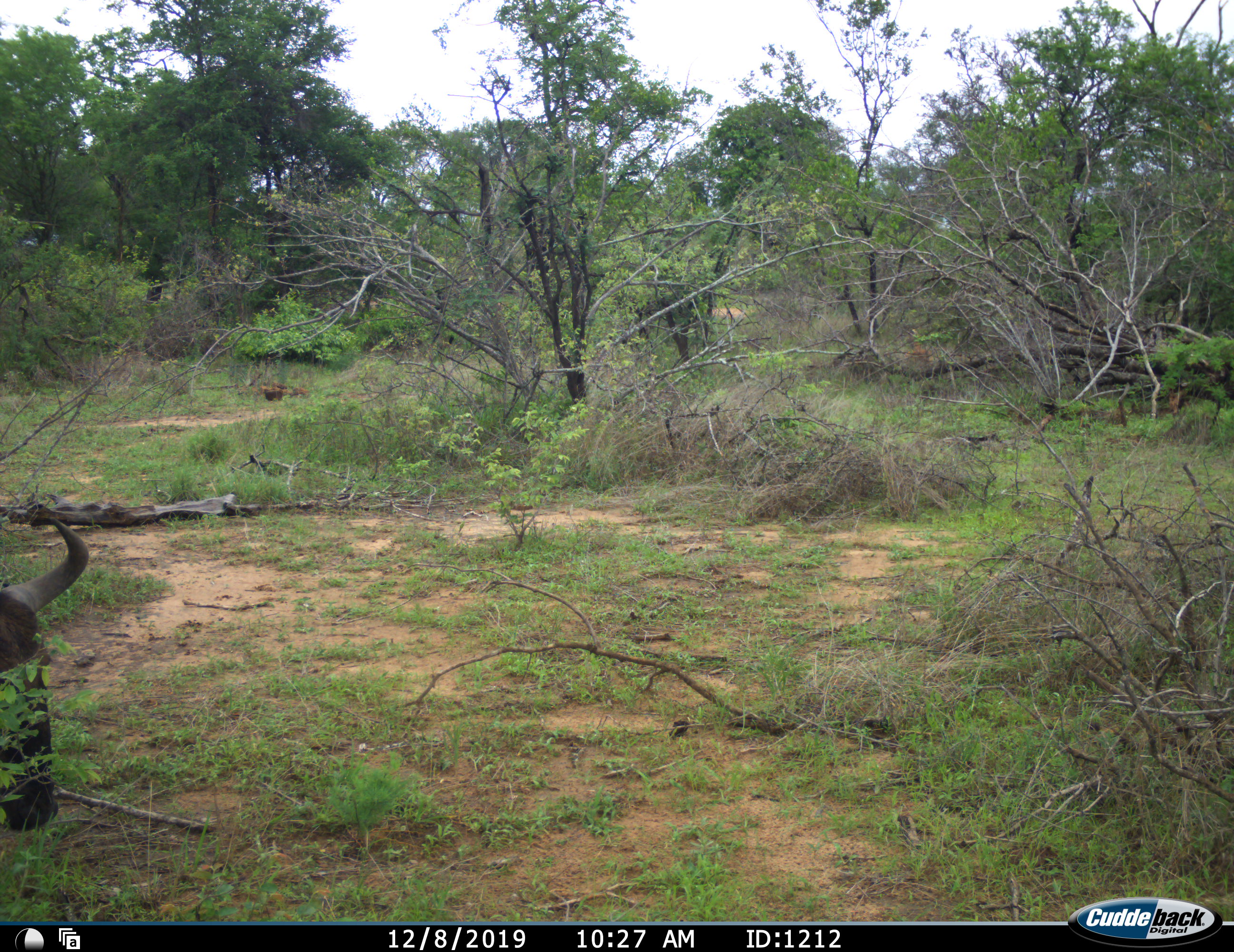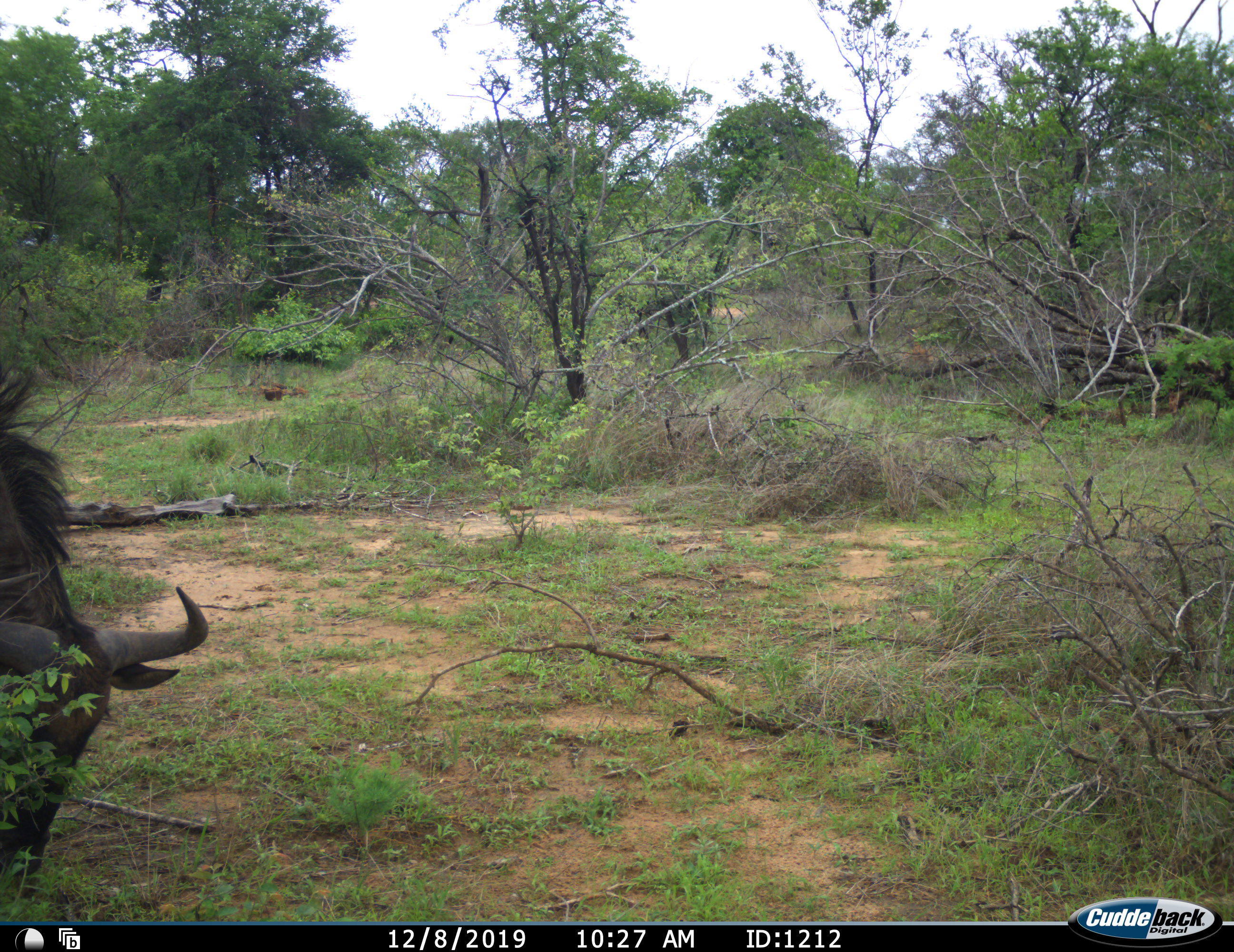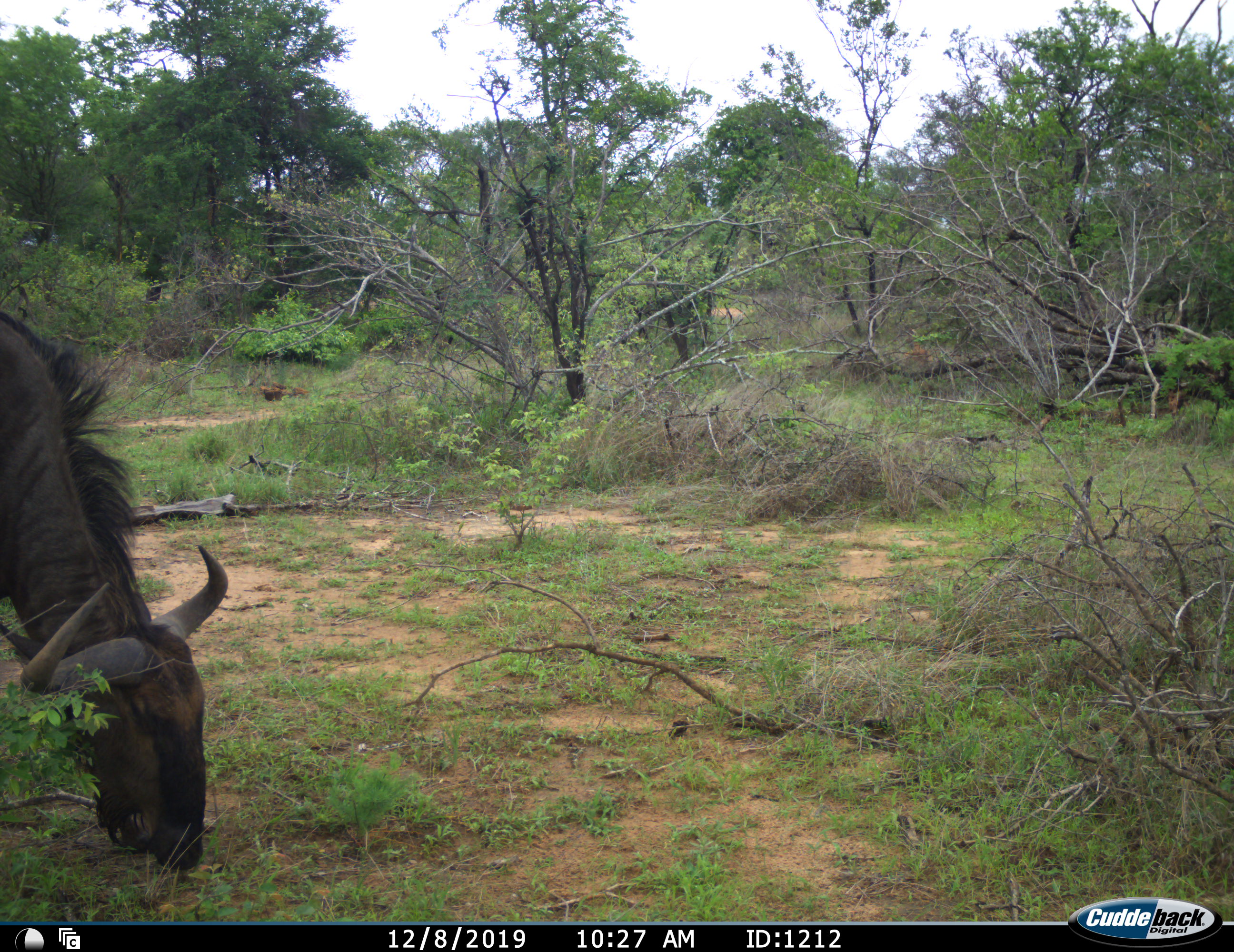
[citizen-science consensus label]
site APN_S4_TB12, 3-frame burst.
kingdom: Animalia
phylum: Chordata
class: Mammalia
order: Artiodactyla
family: Bovidae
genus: Connochaetes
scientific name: Connochaetes taurinus taurinus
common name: blue wildebeest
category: wildebeestblue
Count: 1.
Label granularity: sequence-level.